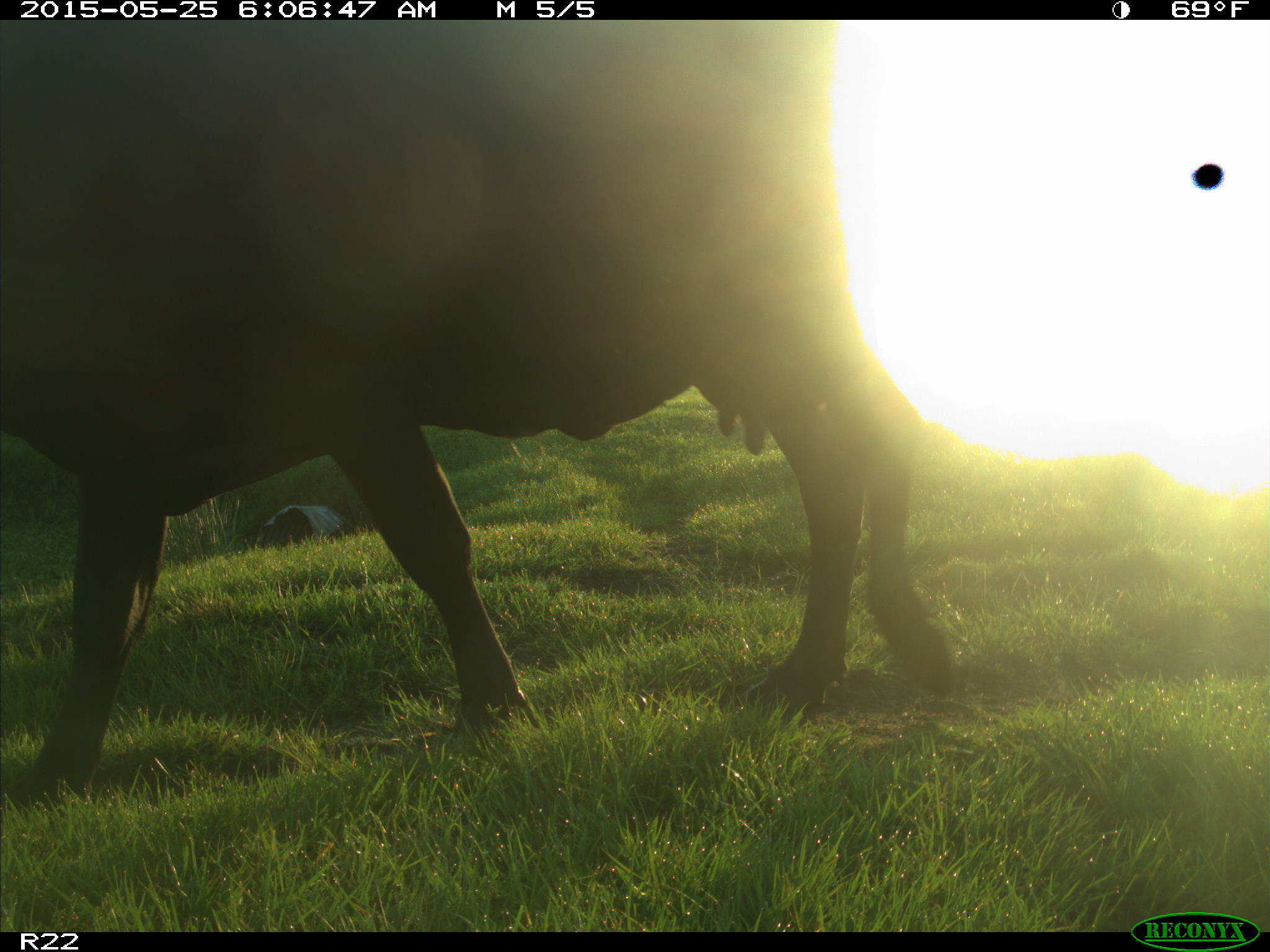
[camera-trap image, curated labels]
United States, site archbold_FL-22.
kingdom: Animalia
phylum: Chordata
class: Mammalia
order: Artiodactyla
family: Bovidae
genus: Bos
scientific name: Bos taurus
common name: domestic cow